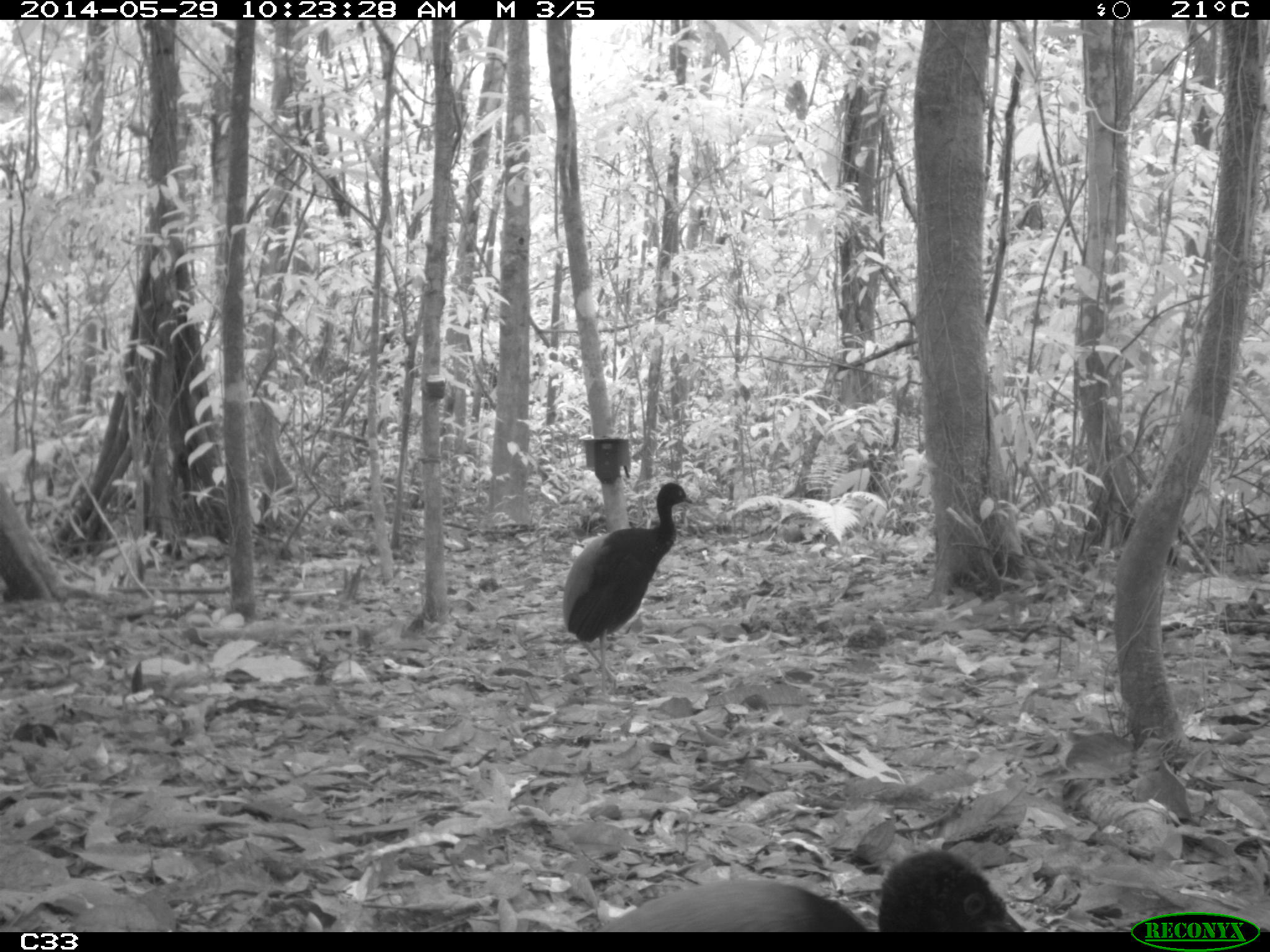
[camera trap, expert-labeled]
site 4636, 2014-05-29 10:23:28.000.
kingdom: Animalia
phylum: Chordata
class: Aves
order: Gruiformes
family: Psophiidae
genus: Psophia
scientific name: Psophia crepitans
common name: gray-winged trumpeter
Psophia crepitans (gray-winged trumpeter), count 5, age adult.